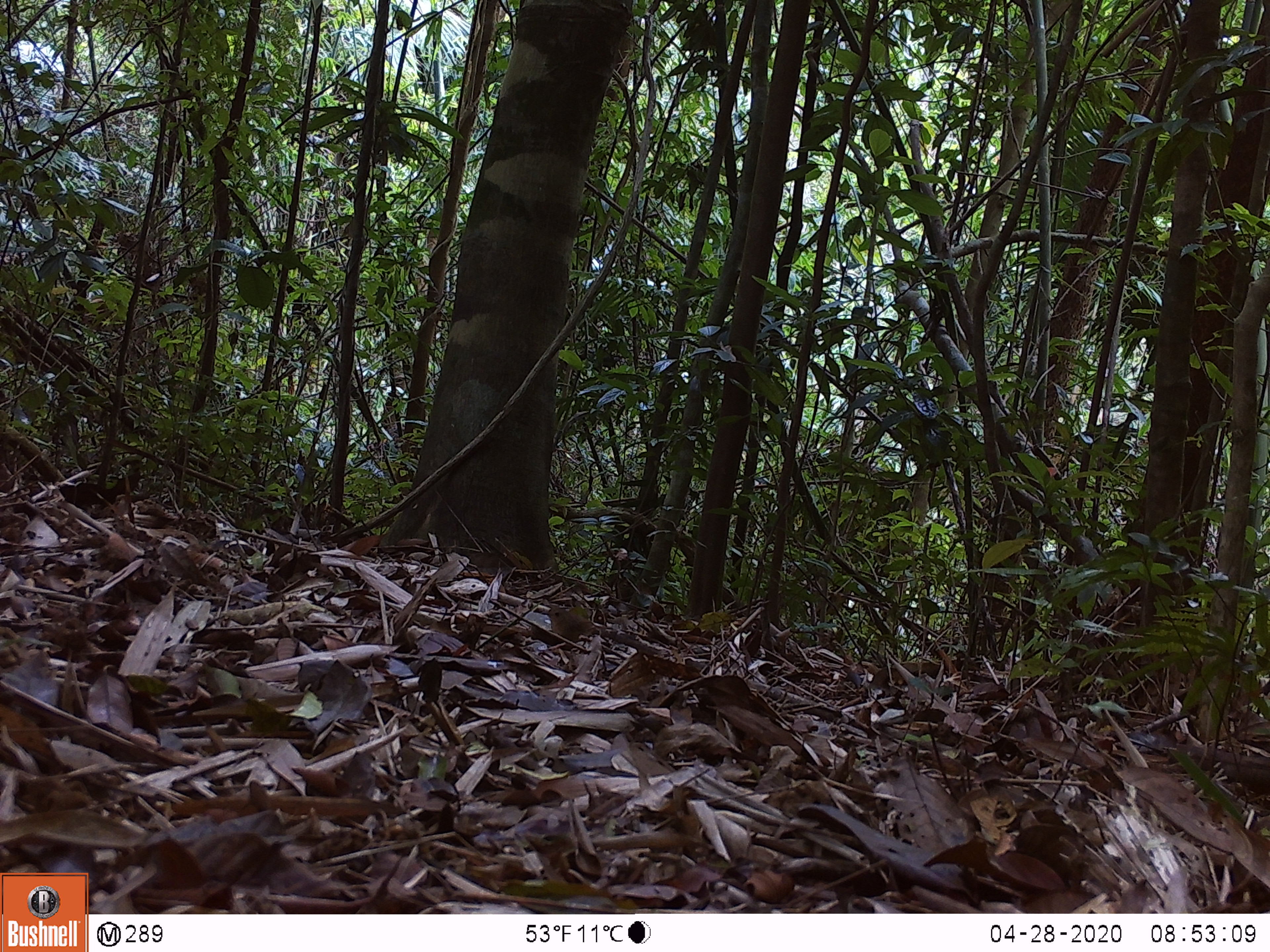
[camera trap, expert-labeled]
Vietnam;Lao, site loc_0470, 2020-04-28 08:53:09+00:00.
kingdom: Animalia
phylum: Chordata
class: Aves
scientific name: Aves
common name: bird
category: unidentified bird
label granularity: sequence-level